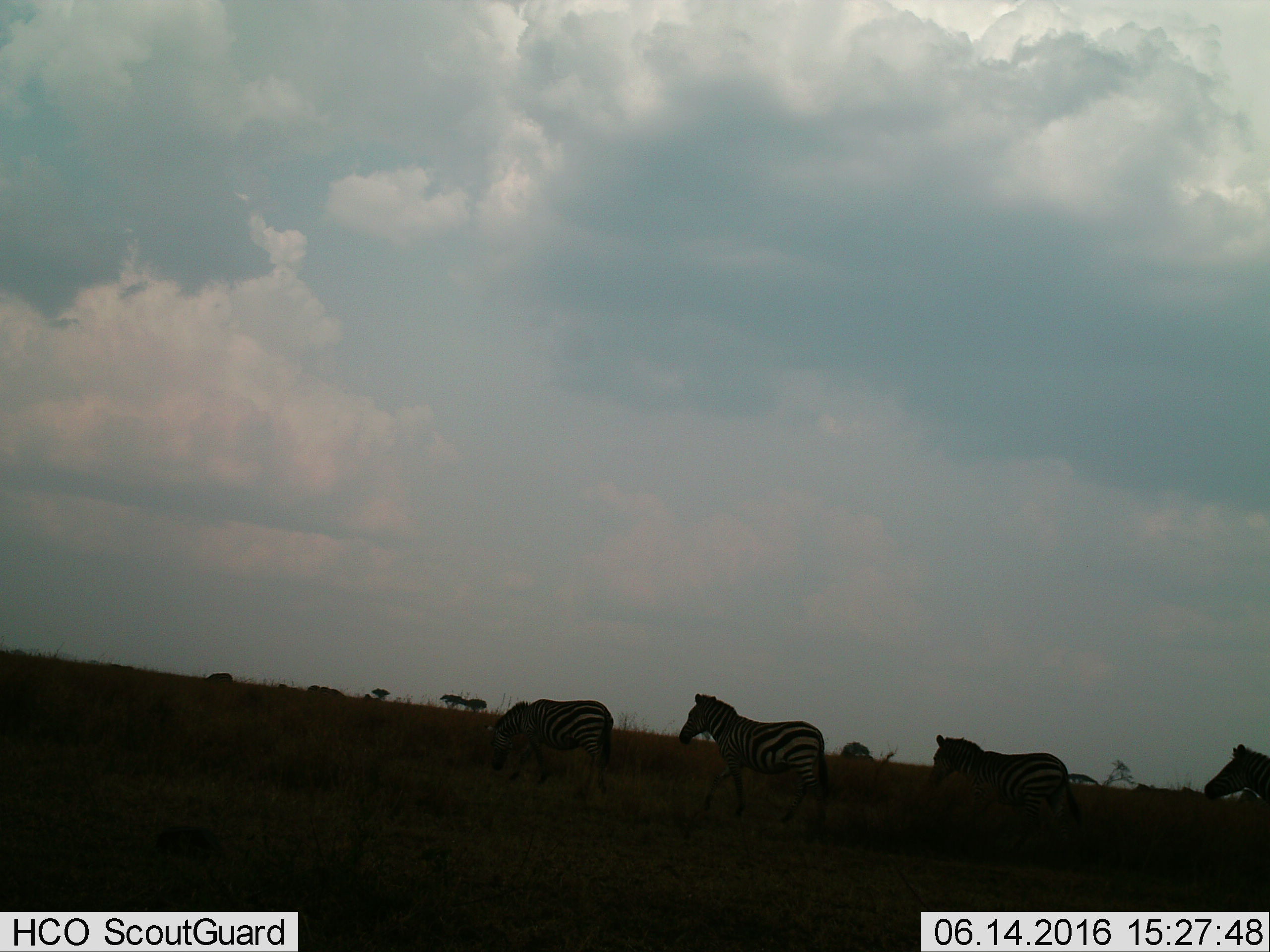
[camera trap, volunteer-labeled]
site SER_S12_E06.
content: unidentified animal